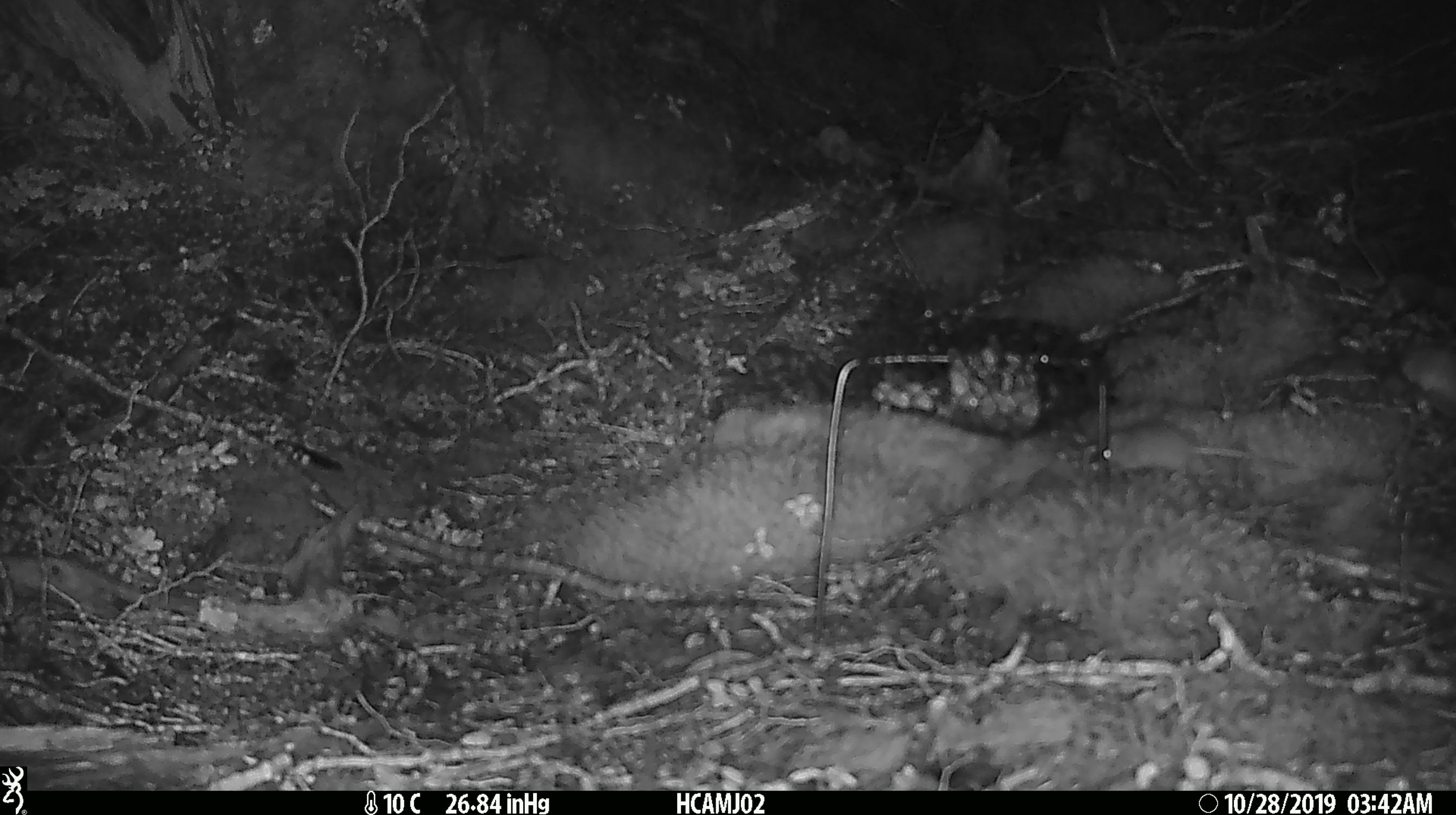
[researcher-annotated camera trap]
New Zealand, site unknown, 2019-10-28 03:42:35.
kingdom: Animalia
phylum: Chordata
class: Mammalia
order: Rodentia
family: Muridae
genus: Mus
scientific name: Mus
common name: mouse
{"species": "mouse (Mus)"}